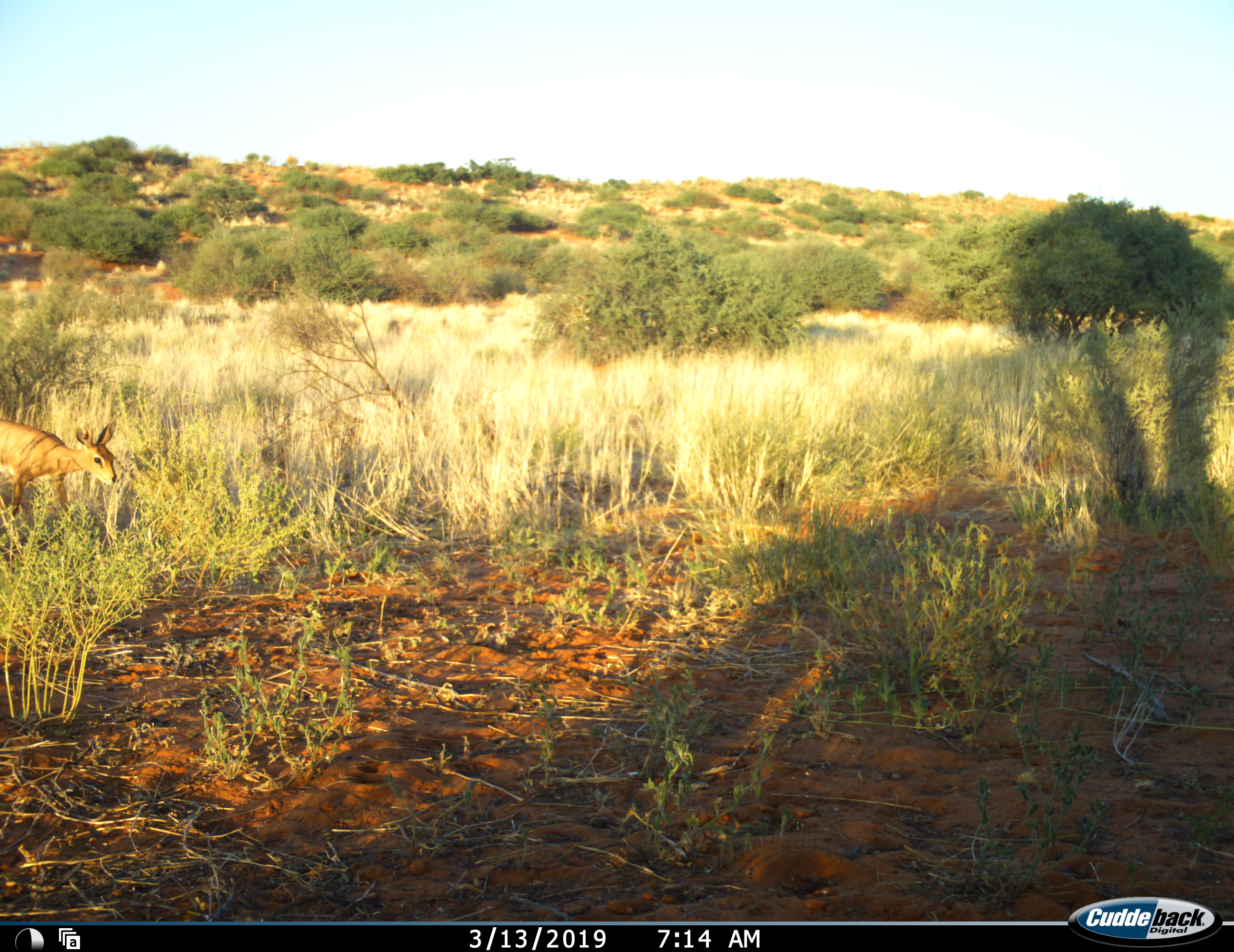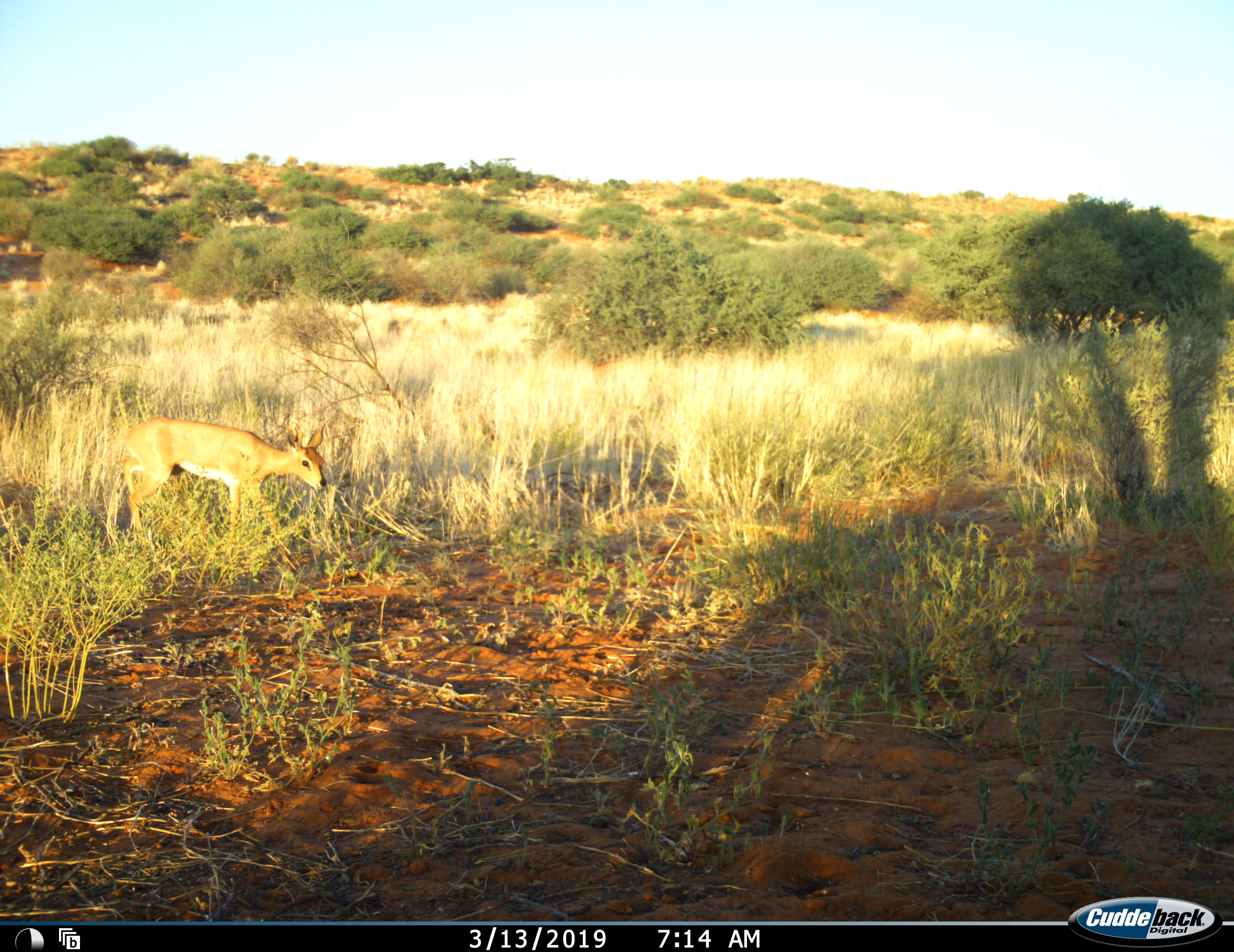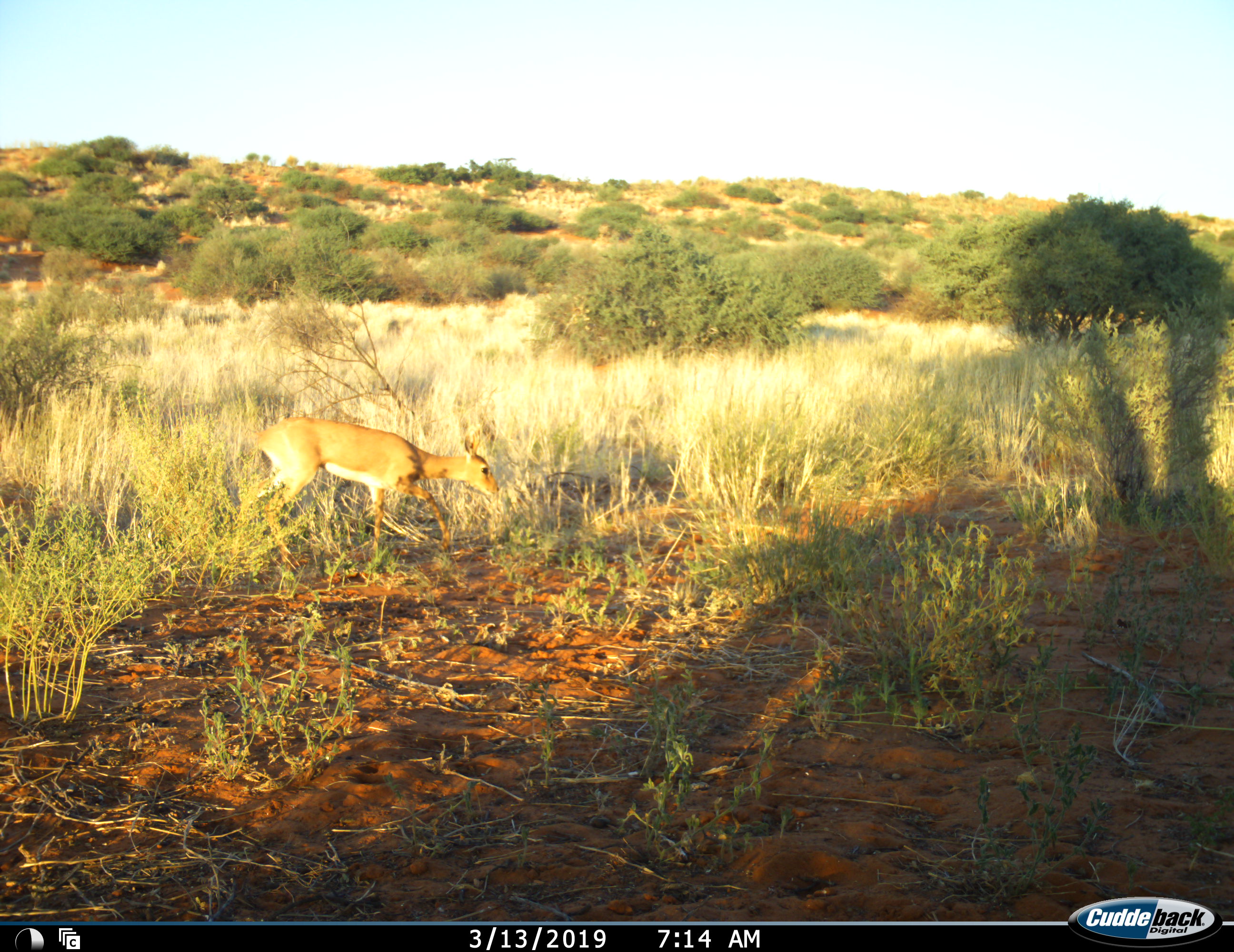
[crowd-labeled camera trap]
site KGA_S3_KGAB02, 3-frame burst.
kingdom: Animalia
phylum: Chordata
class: Mammalia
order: Artiodactyla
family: Bovidae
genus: Sylvicapra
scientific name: Sylvicapra grimmia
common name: common duiker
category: duikercommongrey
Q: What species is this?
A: Duikercommongrey (common duiker) (Sylvicapra grimmia).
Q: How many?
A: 1.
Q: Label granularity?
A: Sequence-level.